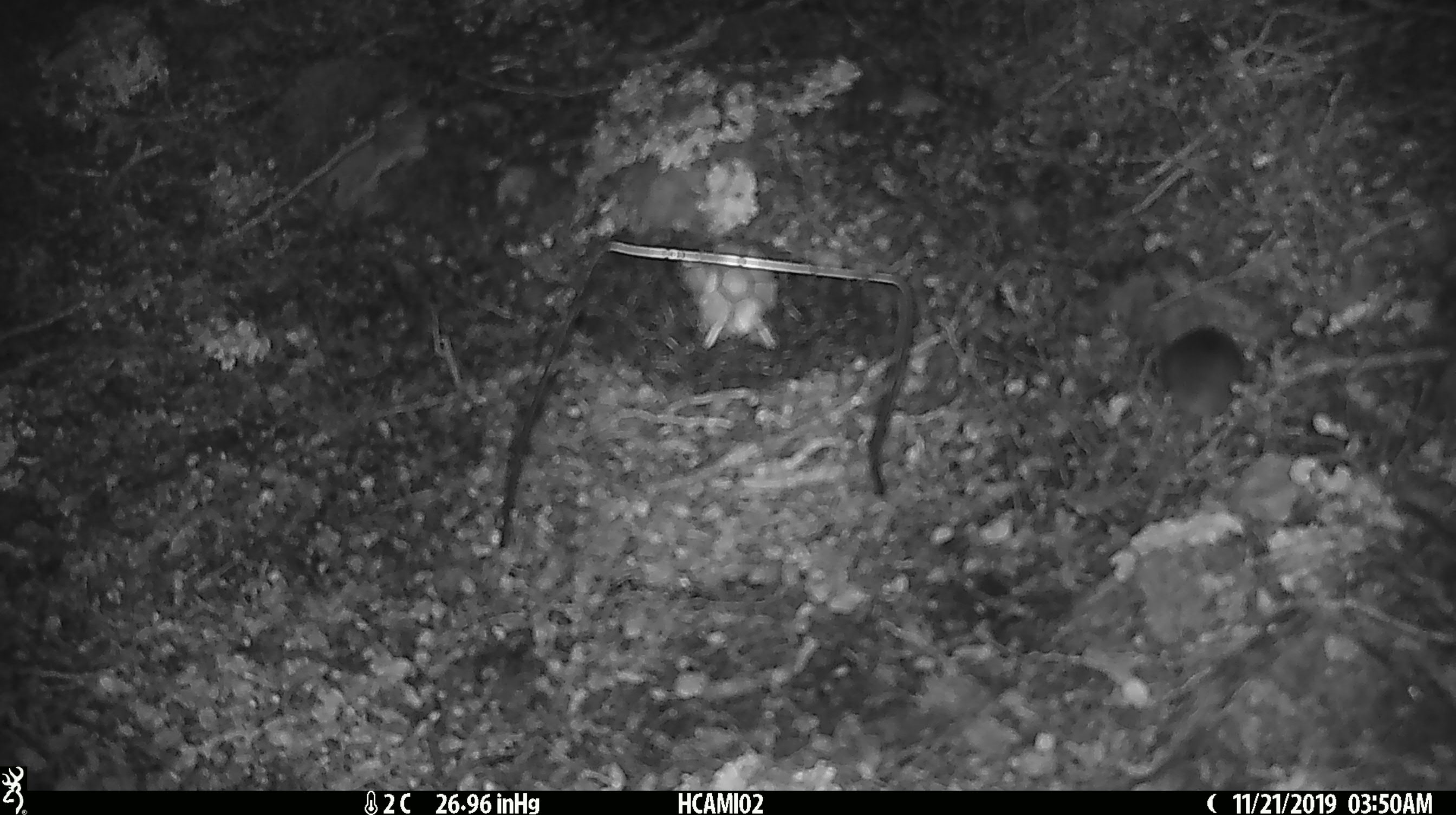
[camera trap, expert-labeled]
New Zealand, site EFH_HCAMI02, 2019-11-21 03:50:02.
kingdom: Animalia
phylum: Chordata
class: Mammalia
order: Rodentia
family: Muridae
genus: Mus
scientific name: Mus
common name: mouse